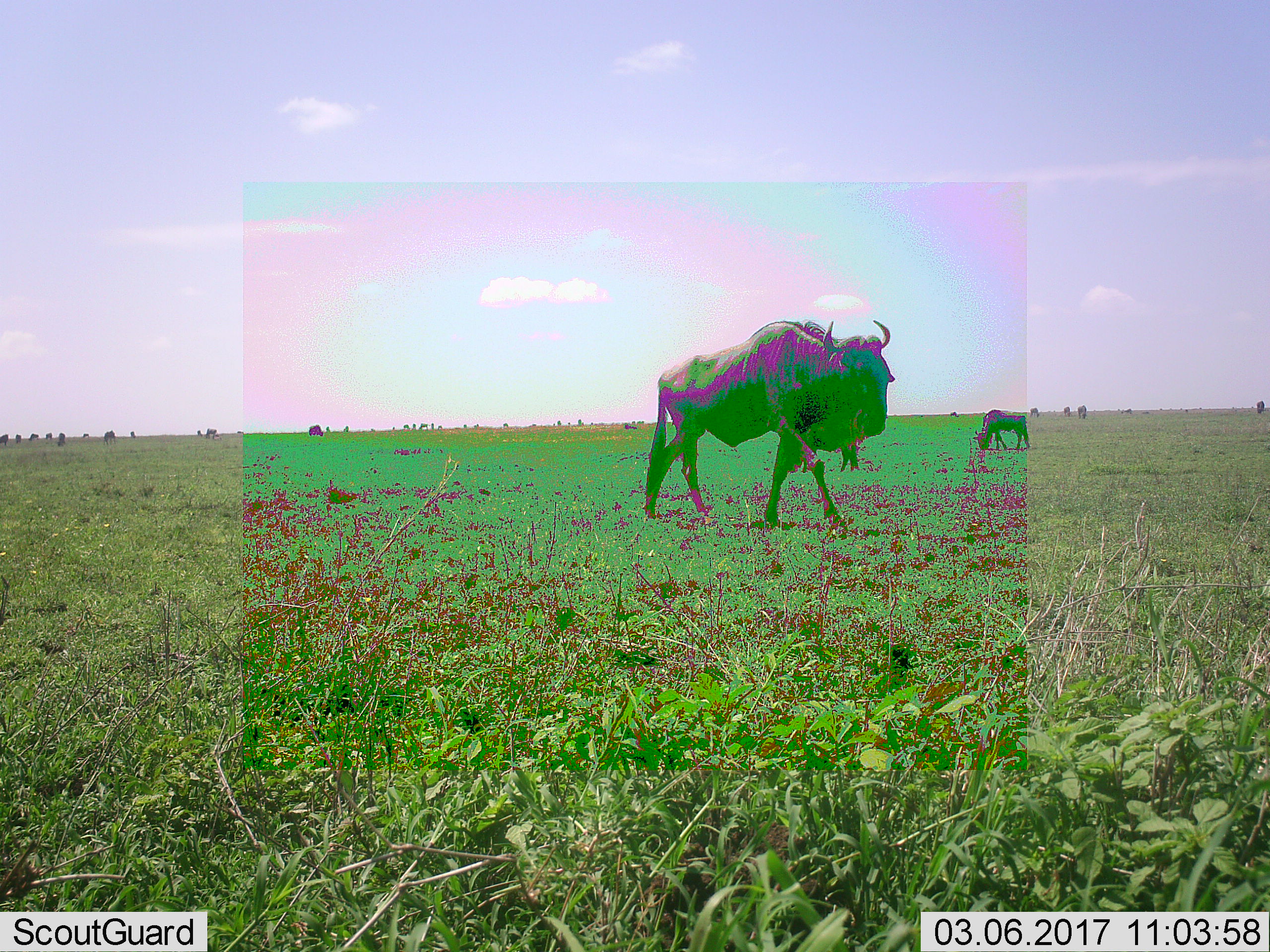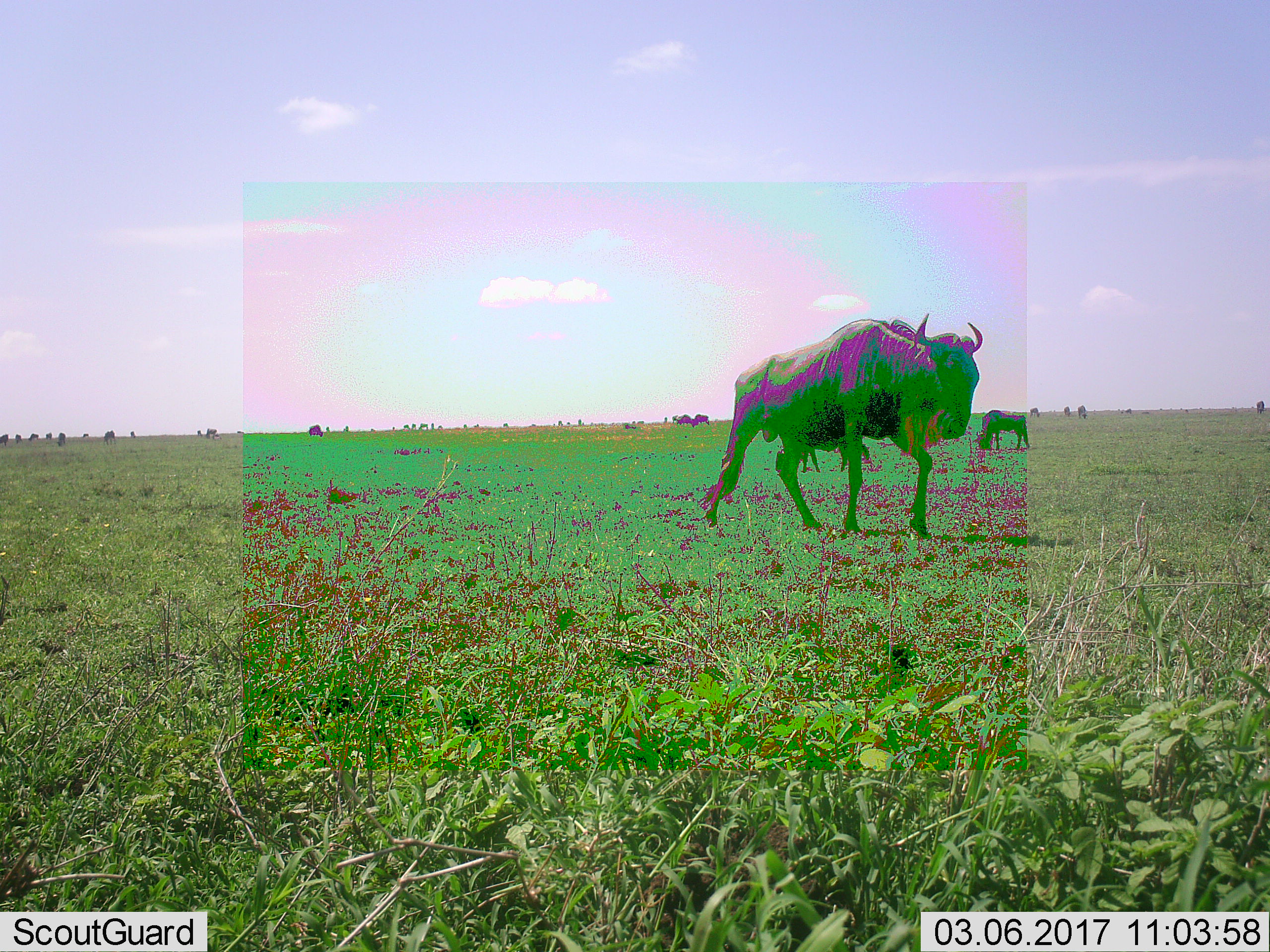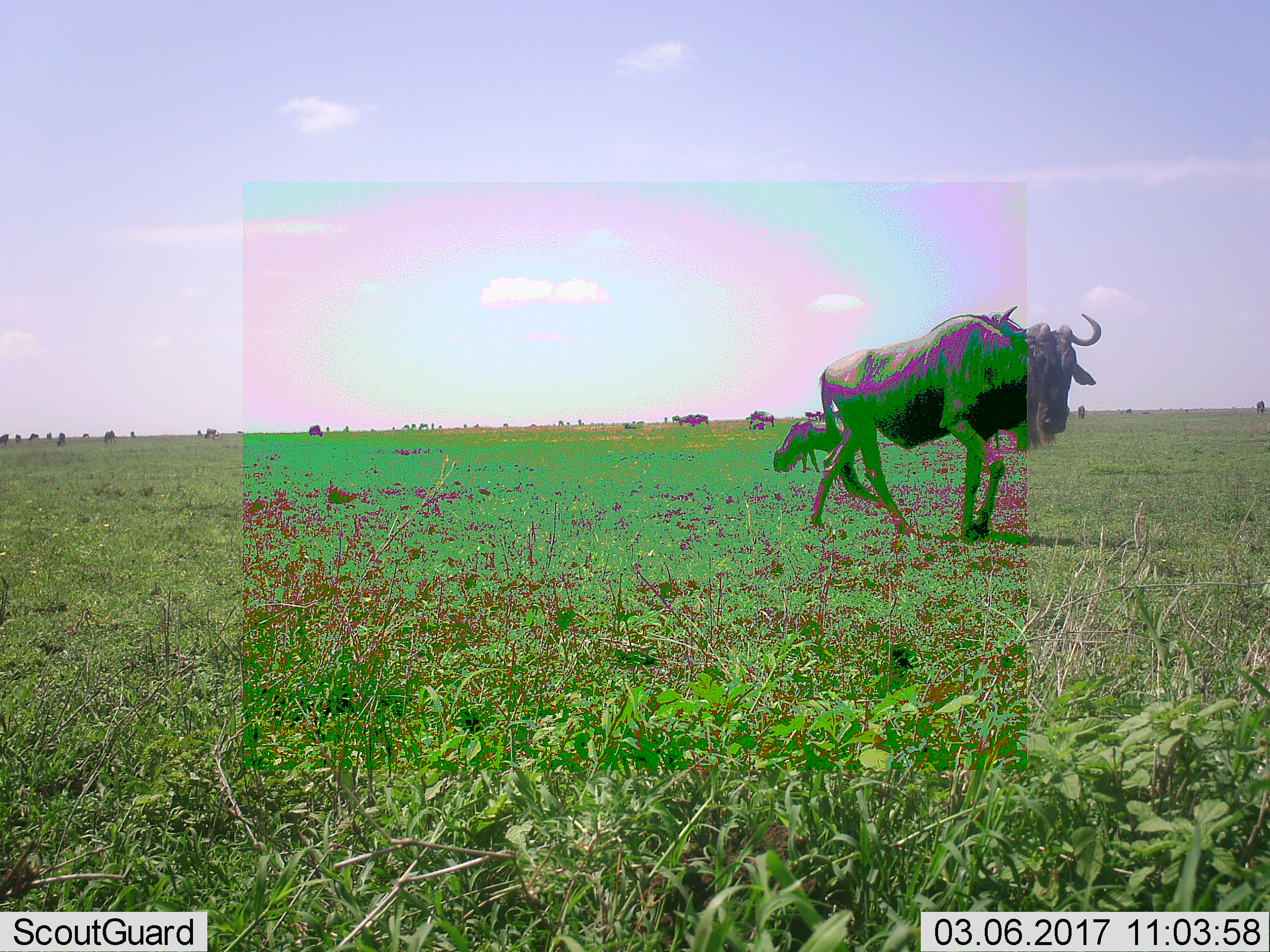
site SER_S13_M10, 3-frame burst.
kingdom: Animalia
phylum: Chordata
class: Mammalia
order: Artiodactyla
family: Bovidae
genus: Connochaetes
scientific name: Connochaetes taurinus taurinus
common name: blue wildebeest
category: wildebeestblue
Wildebeestblue (blue wildebeest) (Connochaetes taurinus taurinus), count 7. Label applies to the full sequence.